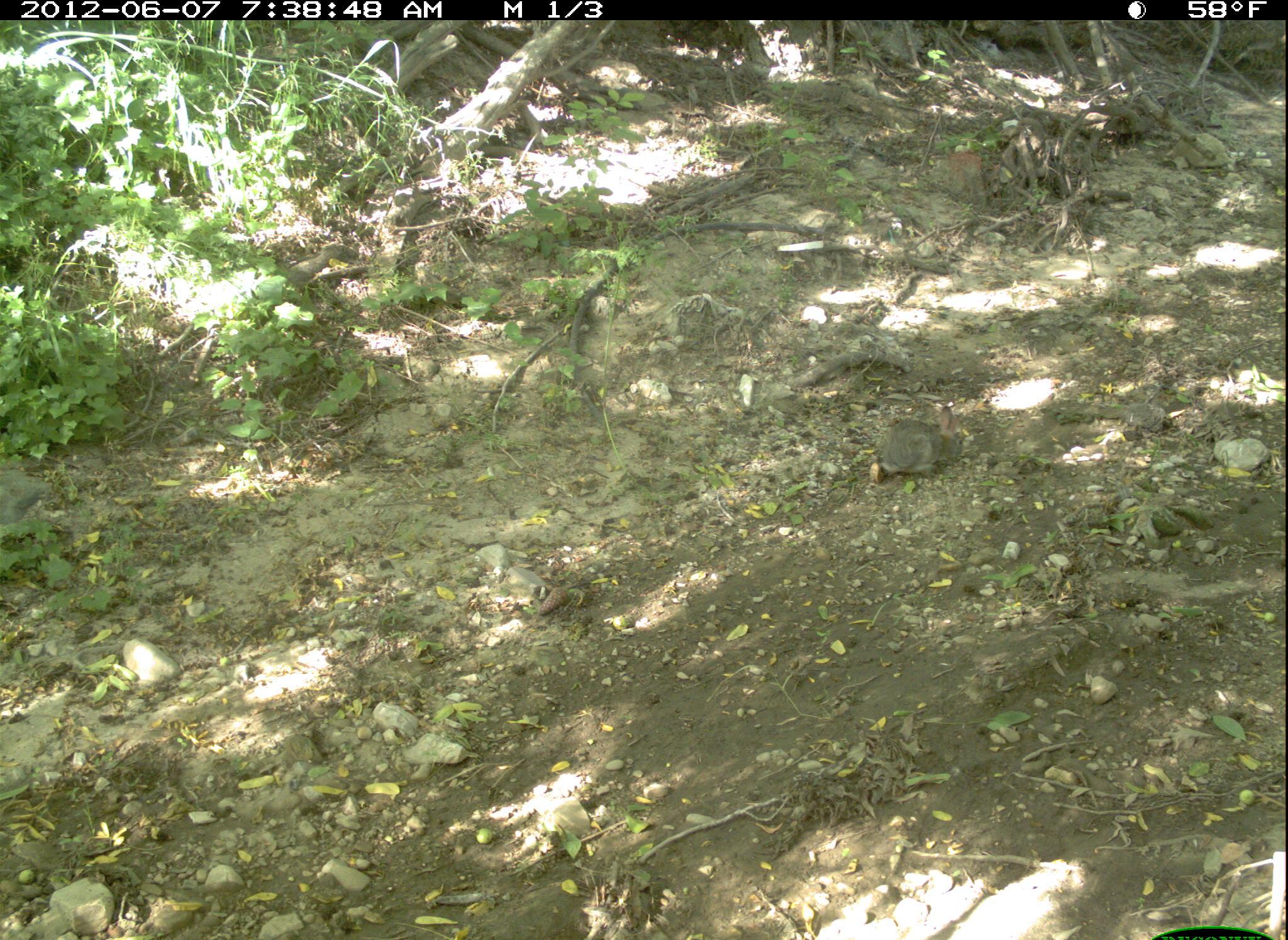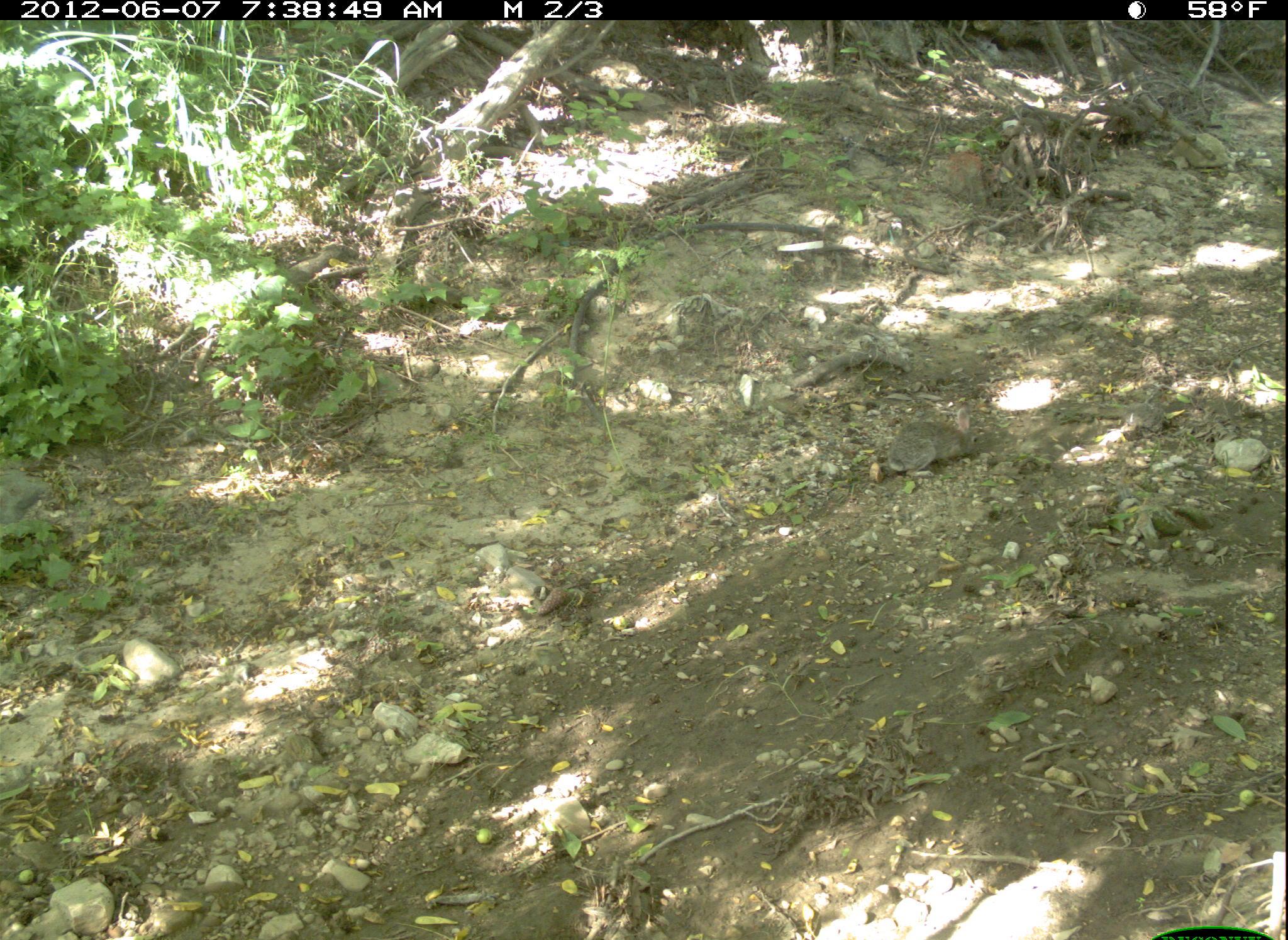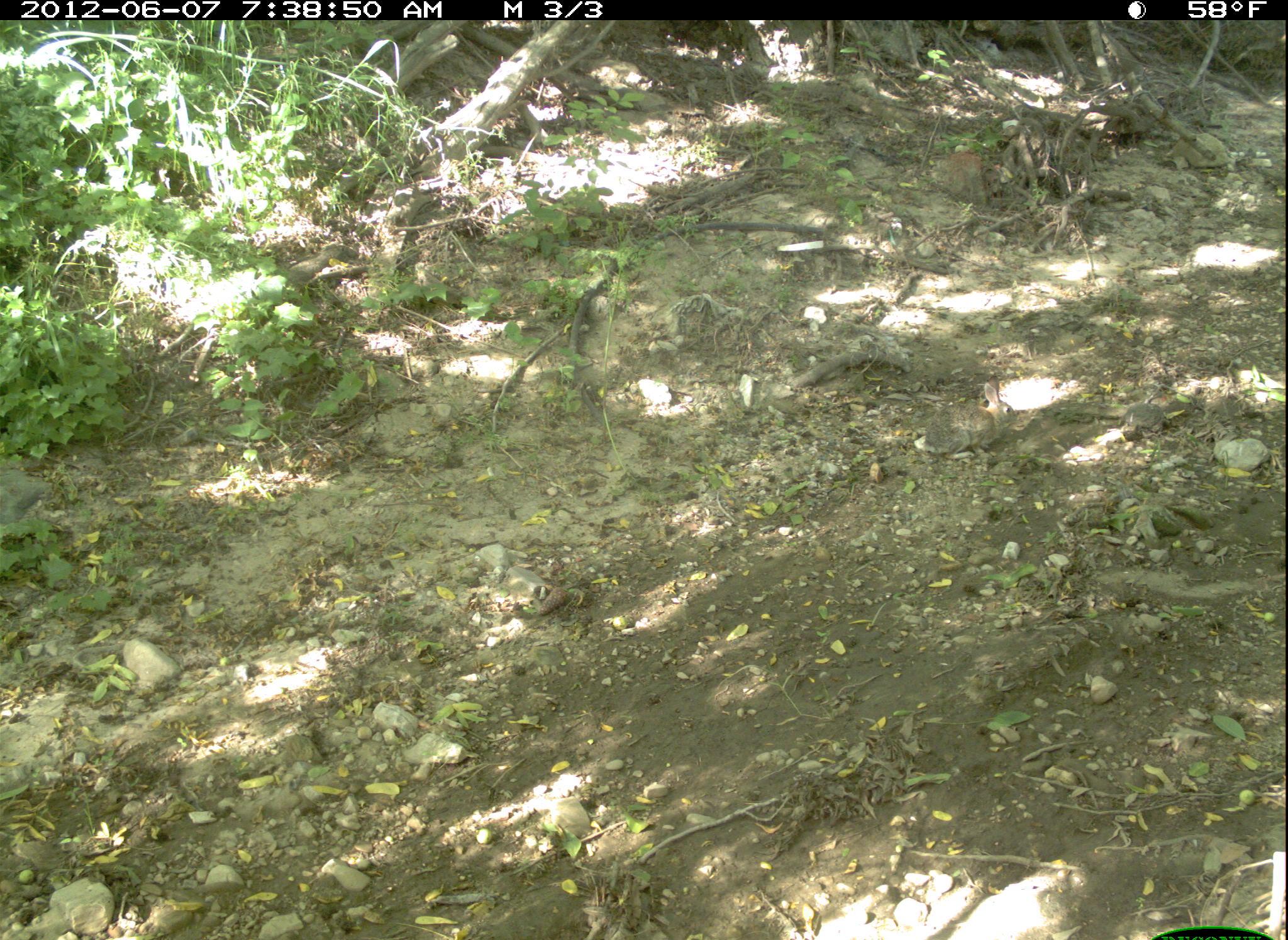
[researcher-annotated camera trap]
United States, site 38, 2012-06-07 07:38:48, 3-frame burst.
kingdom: Animalia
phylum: Chordata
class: Mammalia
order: Lagomorpha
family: Leporidae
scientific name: Leporidae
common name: rabbits and hares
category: rabbit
Rabbit (rabbits and hares) (Leporidae).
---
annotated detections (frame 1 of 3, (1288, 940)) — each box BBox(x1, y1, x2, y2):
rabbit: BBox(876, 405, 968, 480)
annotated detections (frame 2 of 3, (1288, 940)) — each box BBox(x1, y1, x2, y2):
rabbit: BBox(878, 394, 988, 489)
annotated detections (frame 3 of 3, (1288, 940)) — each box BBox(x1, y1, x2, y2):
rabbit: BBox(902, 370, 1022, 465)